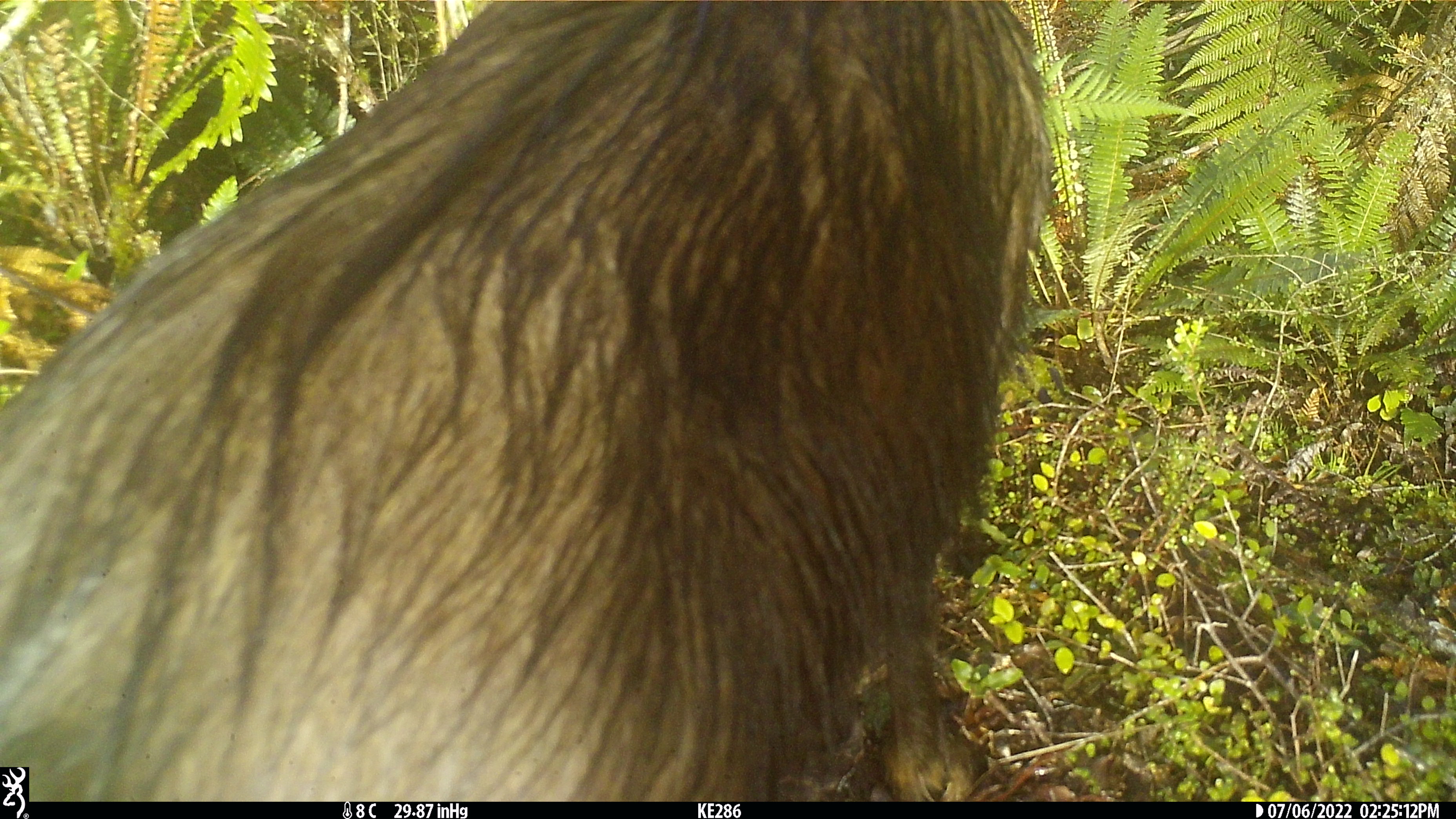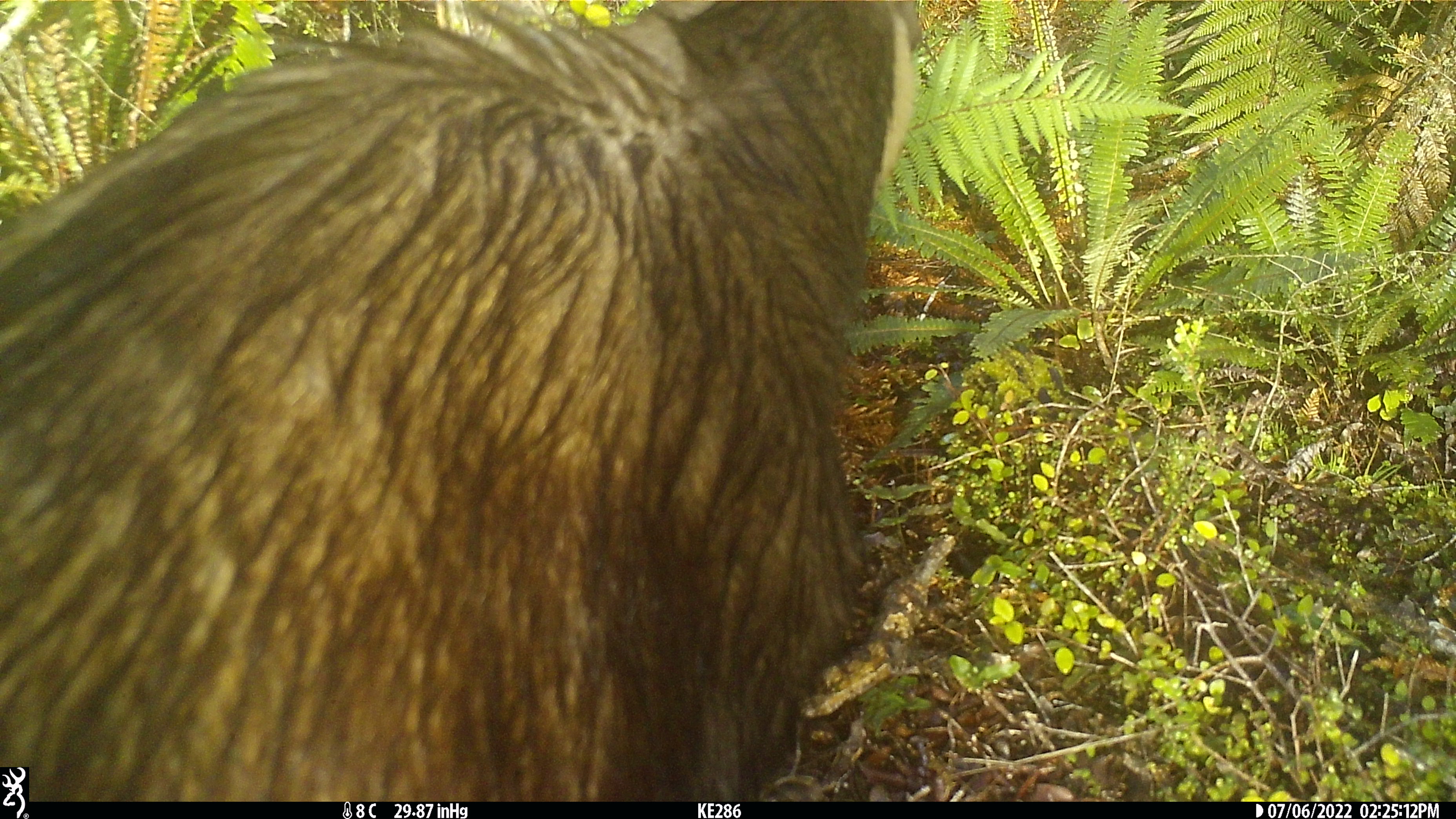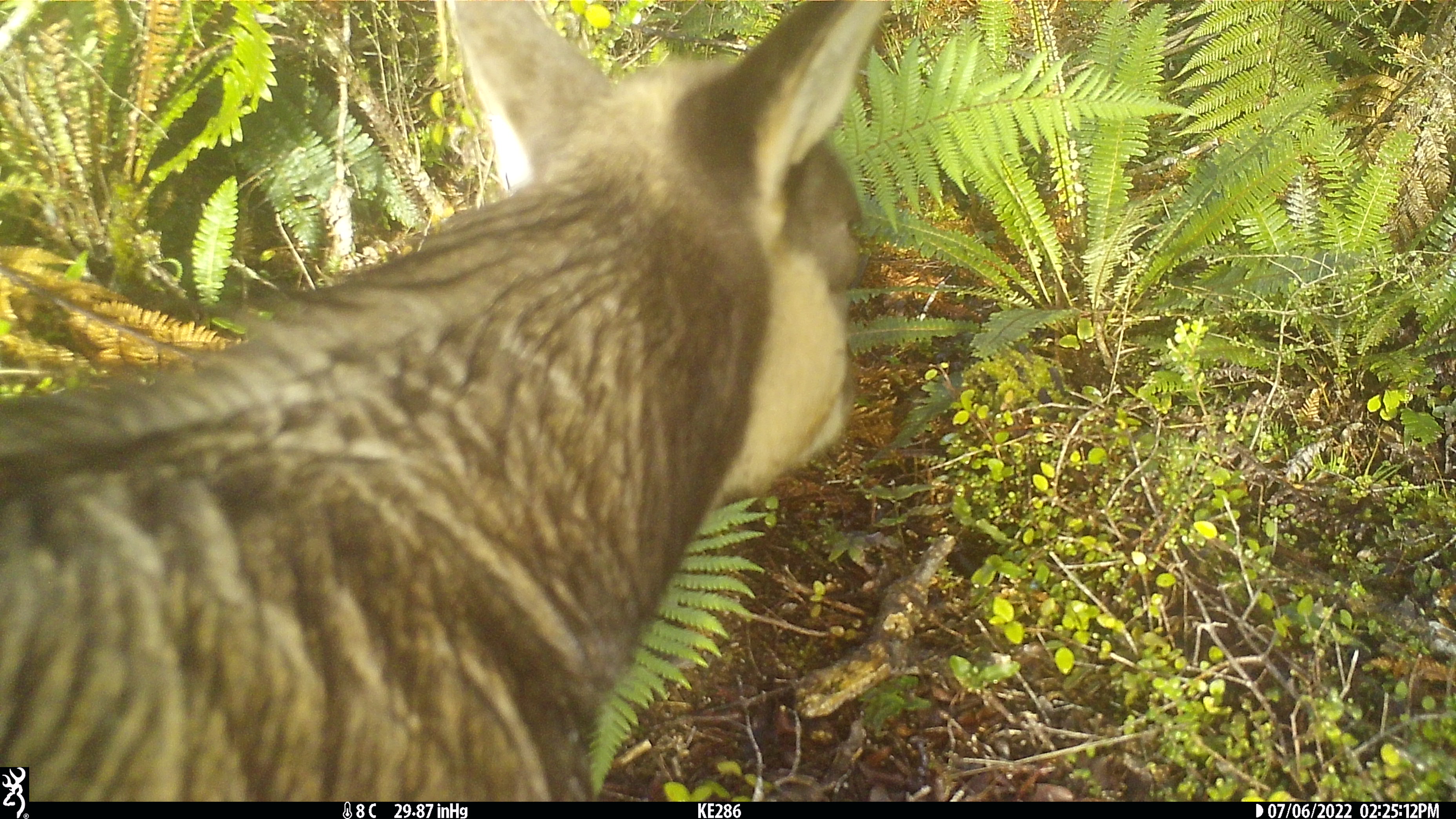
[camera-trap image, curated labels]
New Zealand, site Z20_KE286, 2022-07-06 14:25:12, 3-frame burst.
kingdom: Animalia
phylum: Chordata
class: Mammalia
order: Artiodactyla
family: Bovidae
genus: Rupicapra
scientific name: Rupicapra rupicapra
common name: alpine chamois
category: chamois